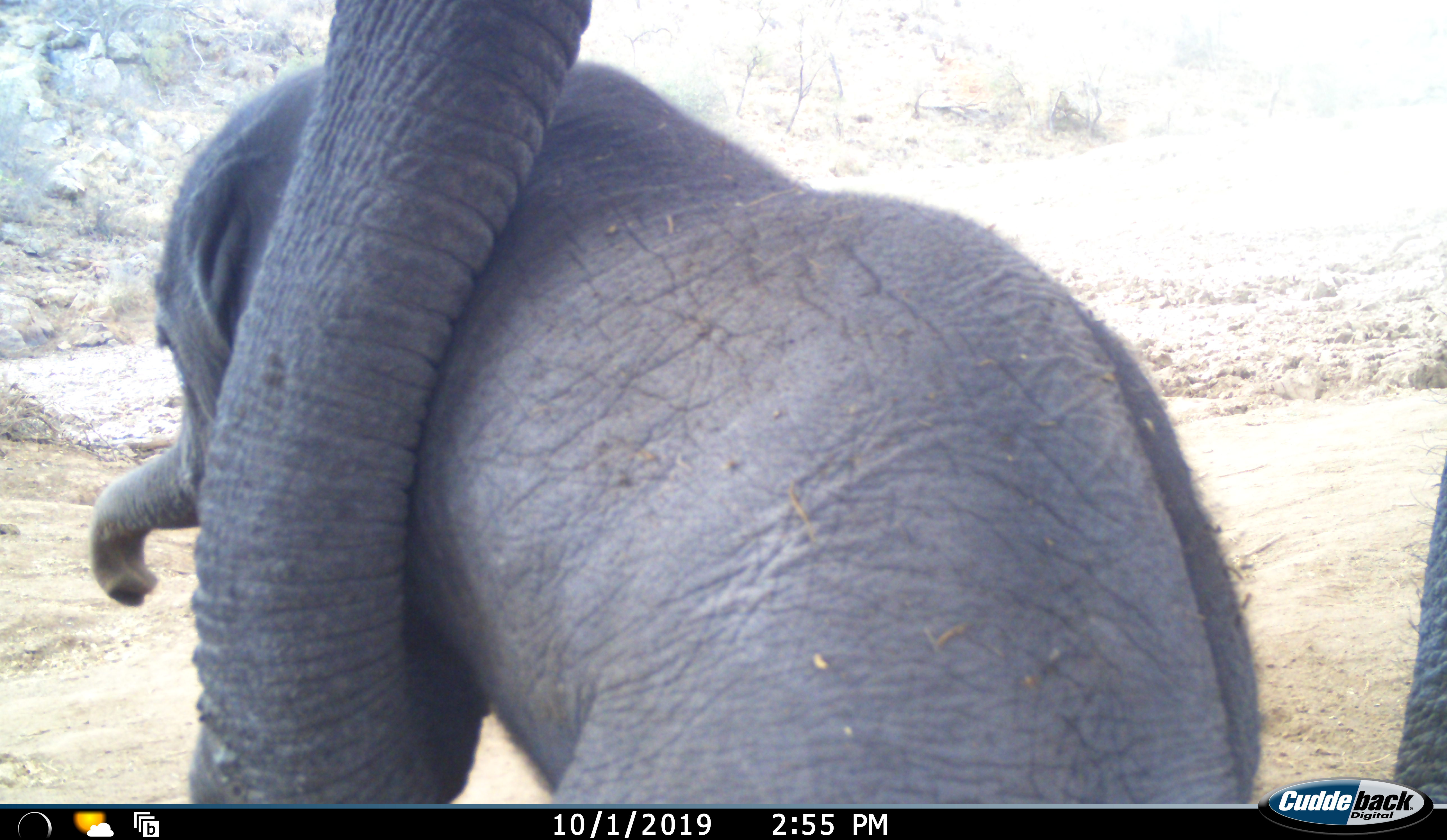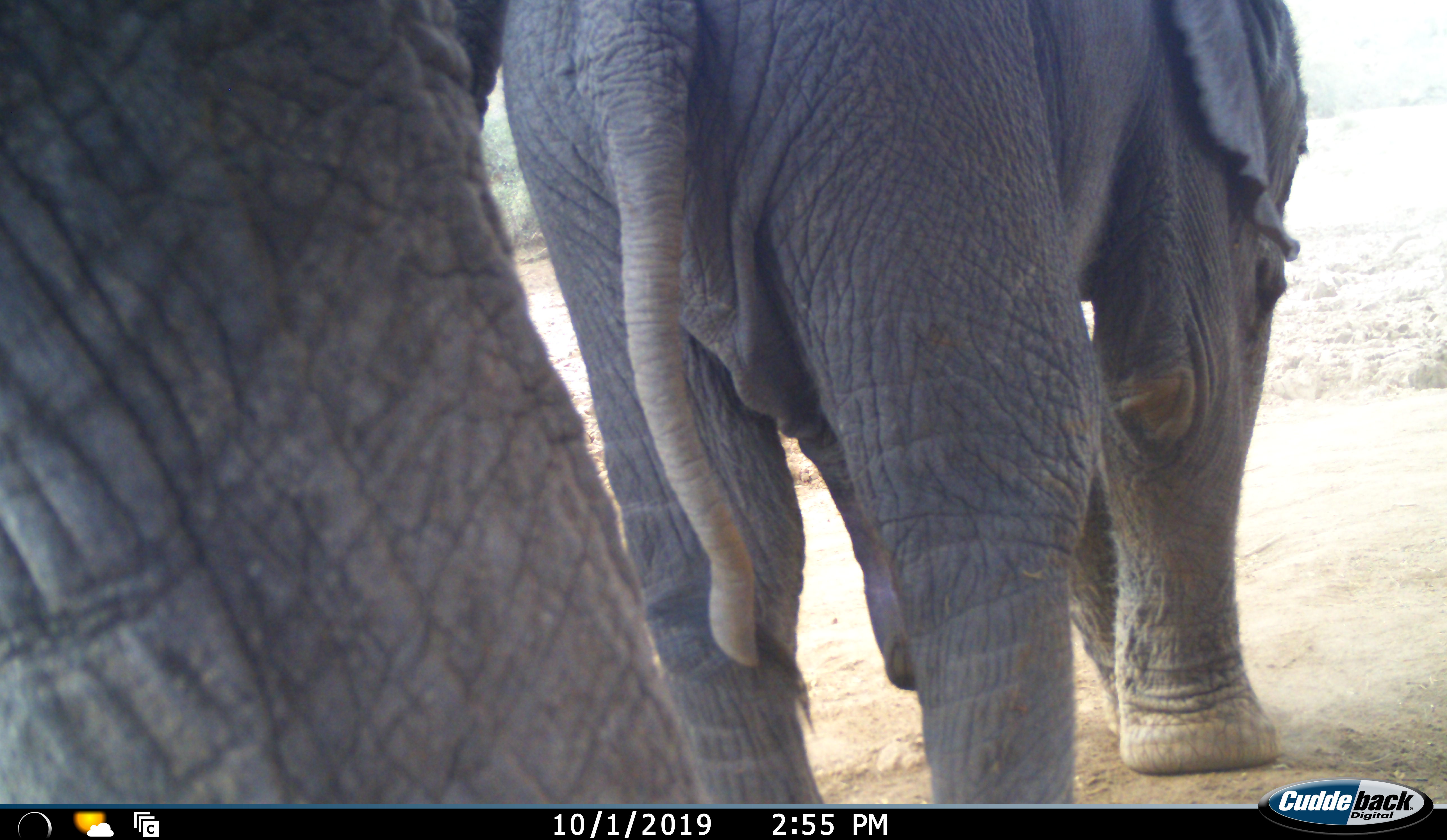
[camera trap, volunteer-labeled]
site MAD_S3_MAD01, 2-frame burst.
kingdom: Animalia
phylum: Chordata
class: Mammalia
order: Proboscidea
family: Elephantidae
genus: Loxodonta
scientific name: Loxodonta africana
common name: african bush elephant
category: elephant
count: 2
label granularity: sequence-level